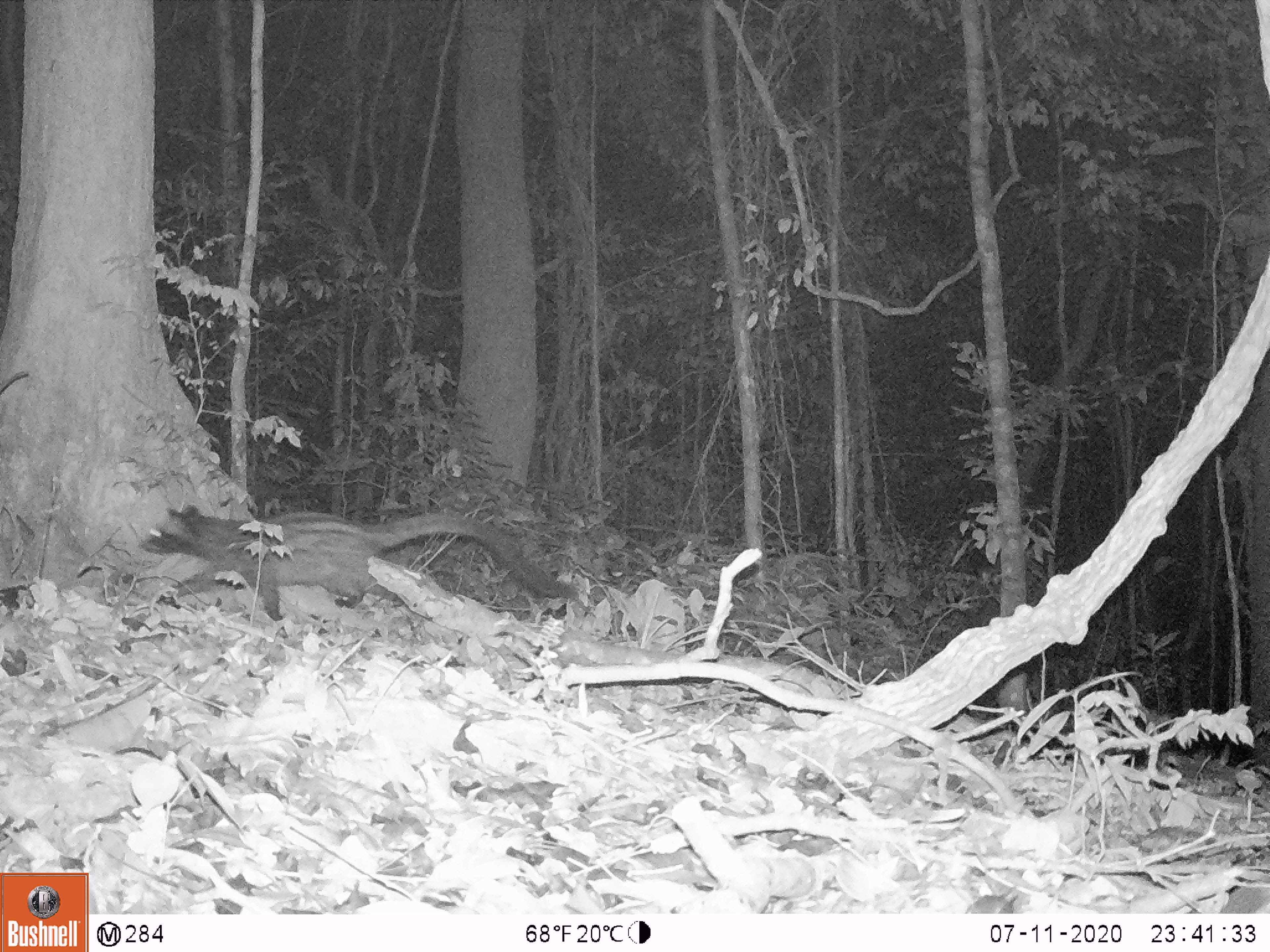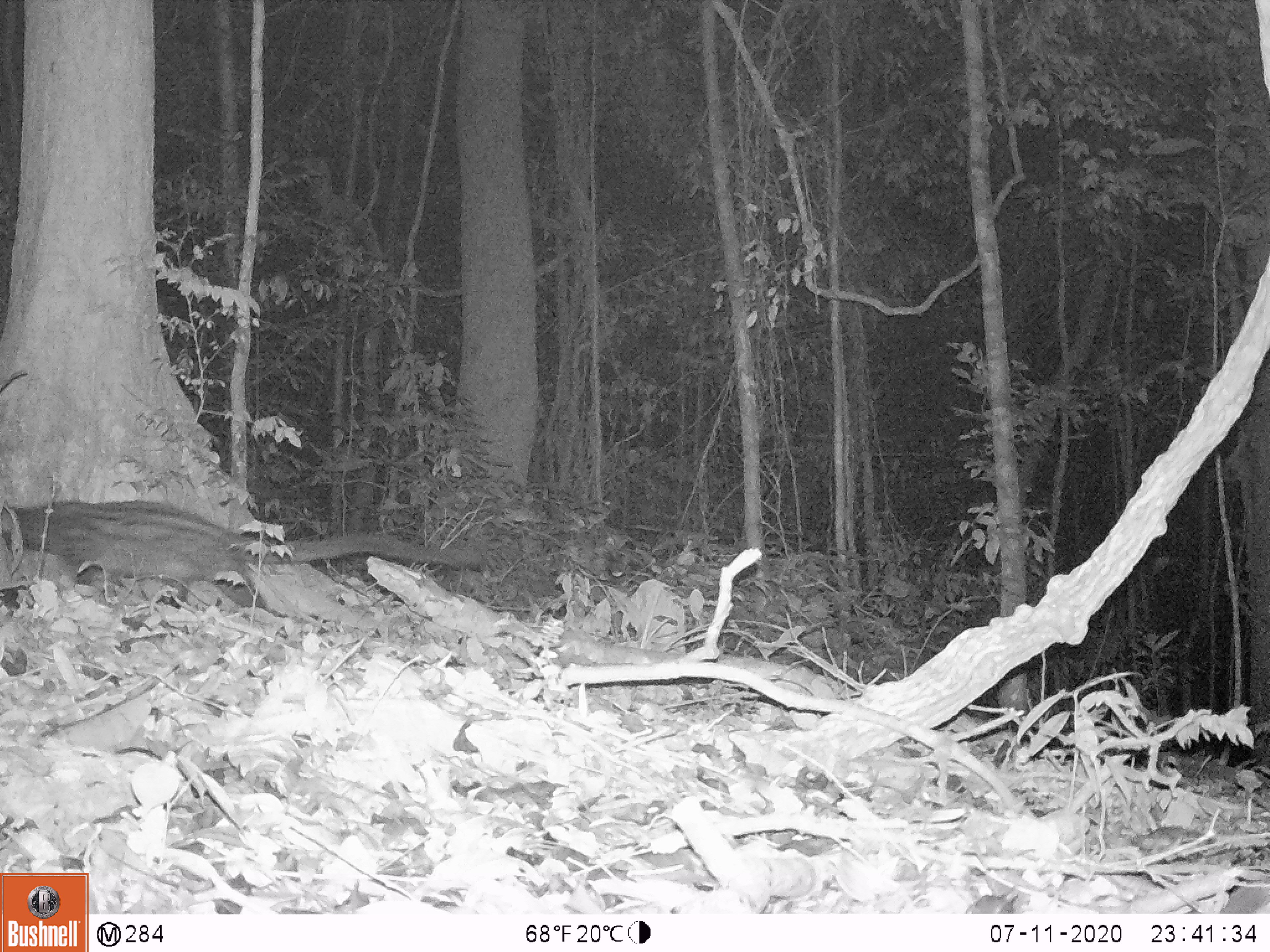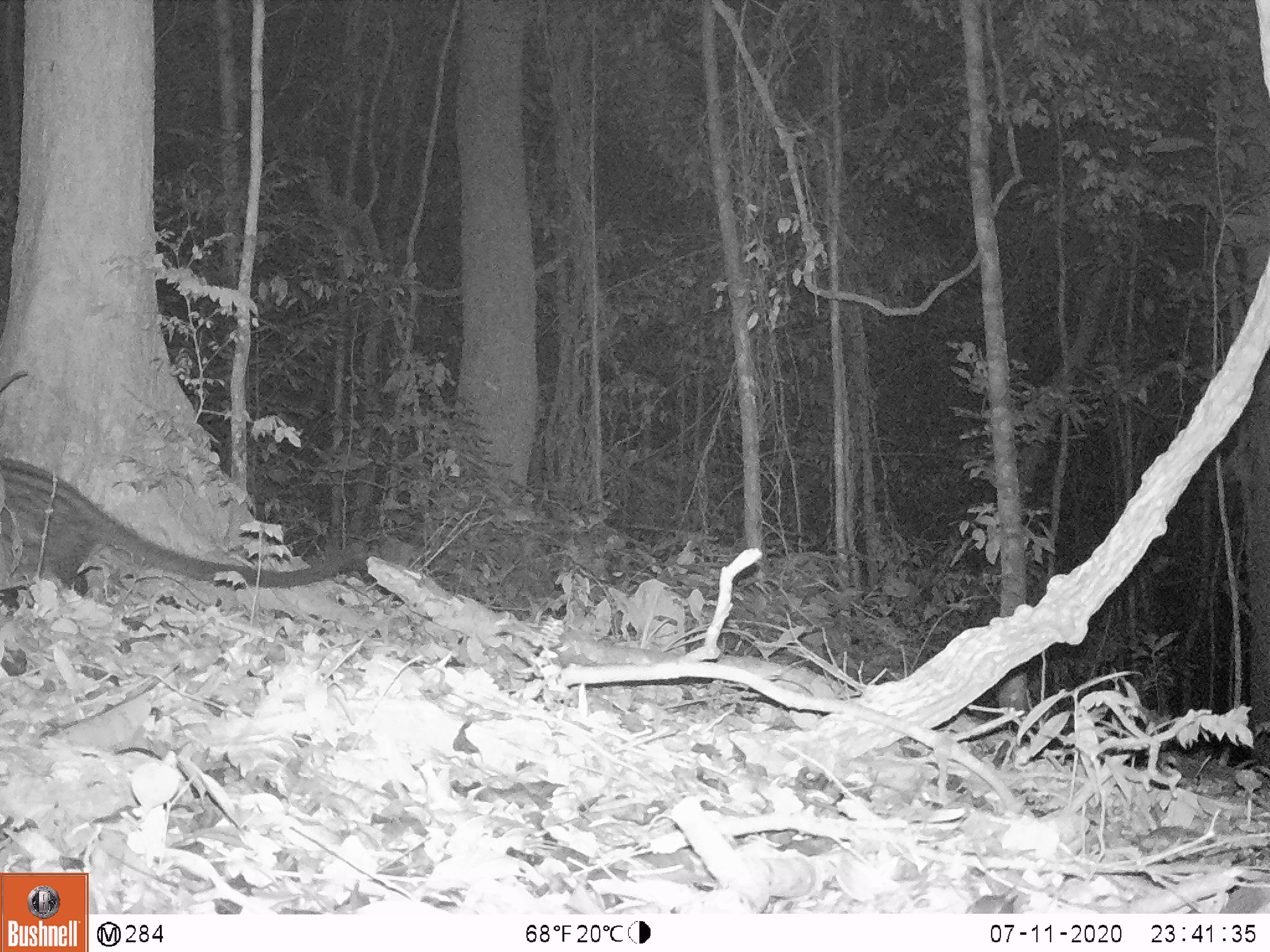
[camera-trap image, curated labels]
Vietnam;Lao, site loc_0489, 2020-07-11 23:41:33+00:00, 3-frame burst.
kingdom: Animalia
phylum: Chordata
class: Mammalia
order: Carnivora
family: Viverridae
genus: Paradoxurus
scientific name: Paradoxurus hermaphroditus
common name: common palm civet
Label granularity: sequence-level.